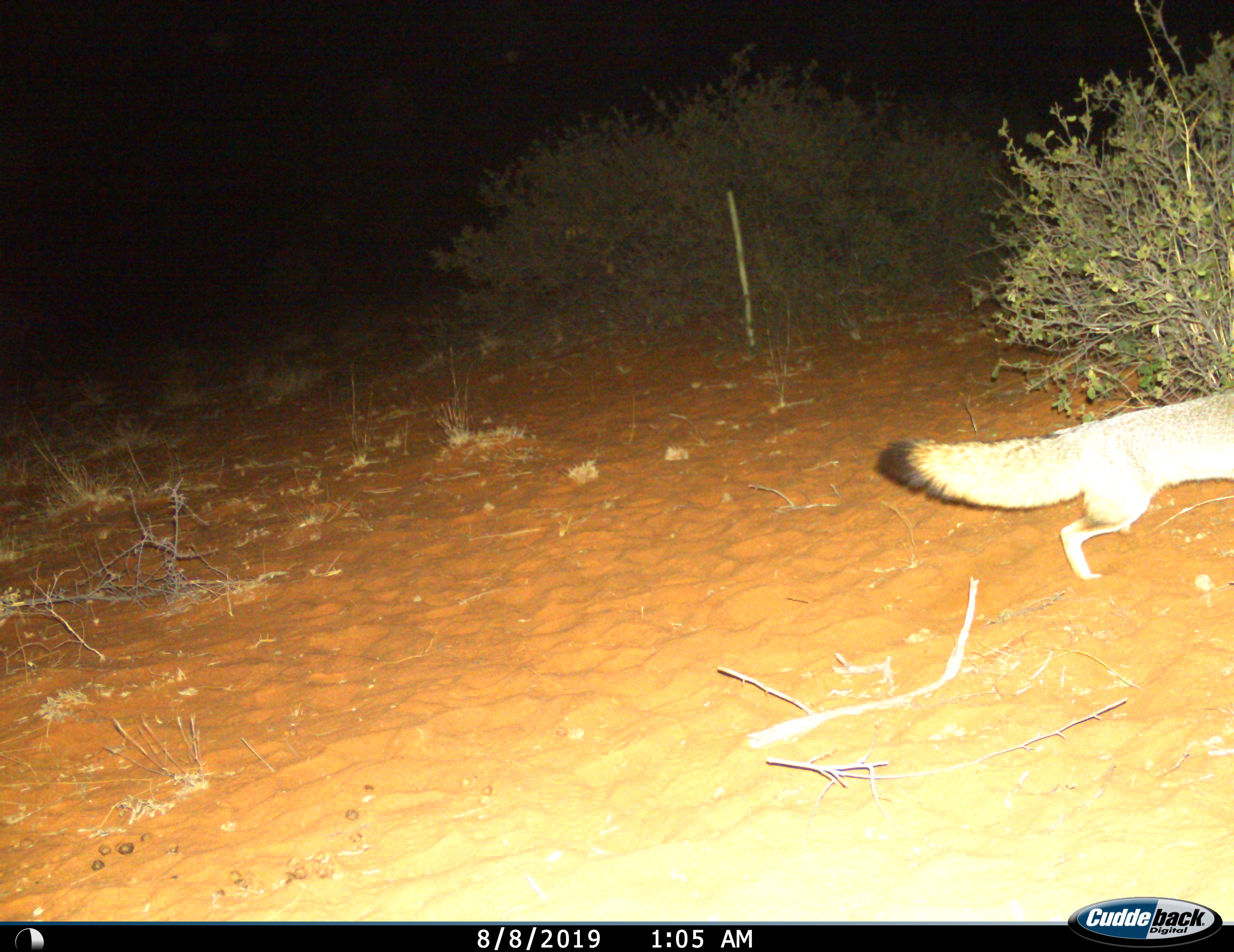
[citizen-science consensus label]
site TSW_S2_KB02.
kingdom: Animalia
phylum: Chordata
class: Mammalia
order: Carnivora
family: Canidae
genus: Vulpes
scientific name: Vulpes chama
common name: cape fox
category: foxcape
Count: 1.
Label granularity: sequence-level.